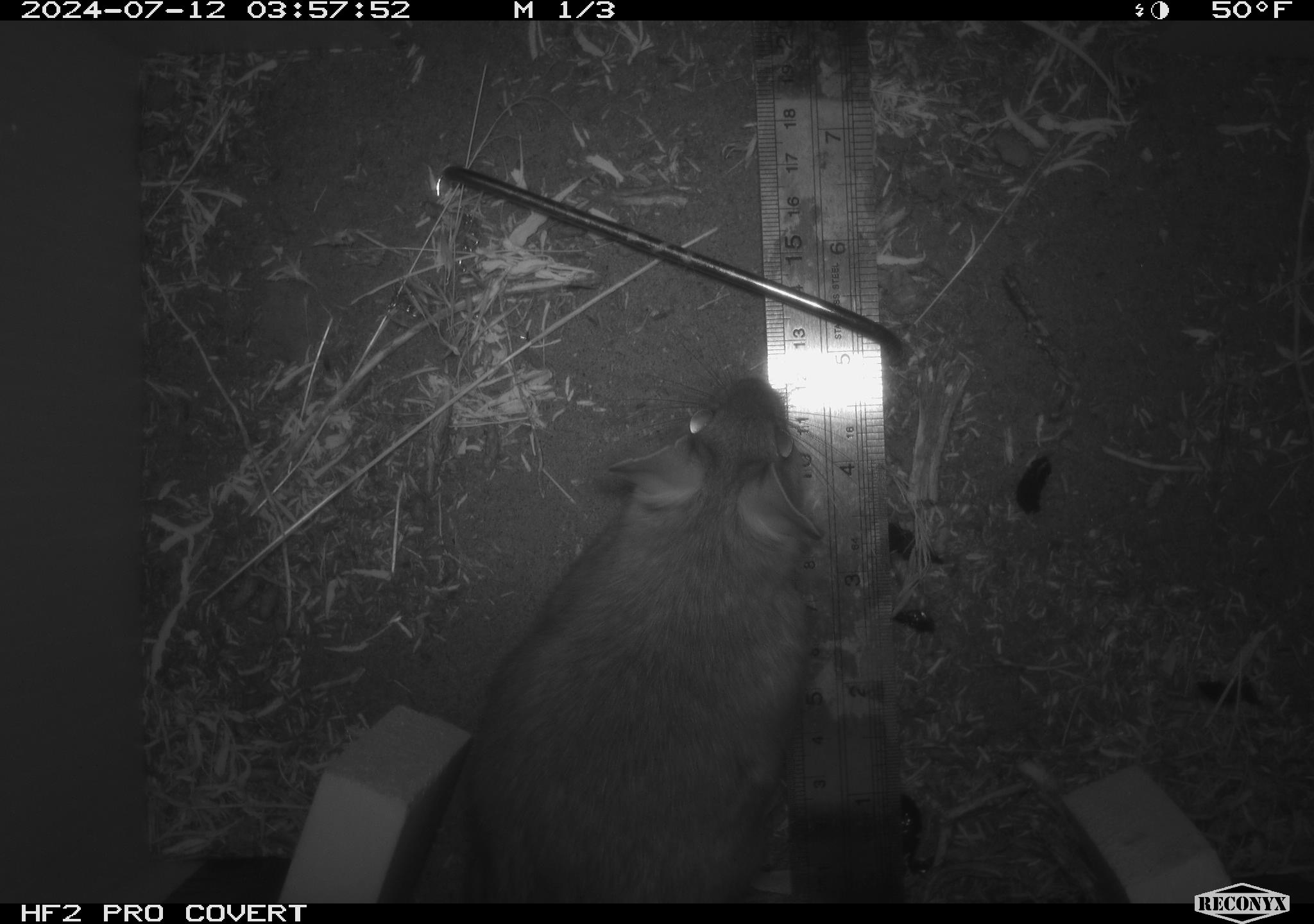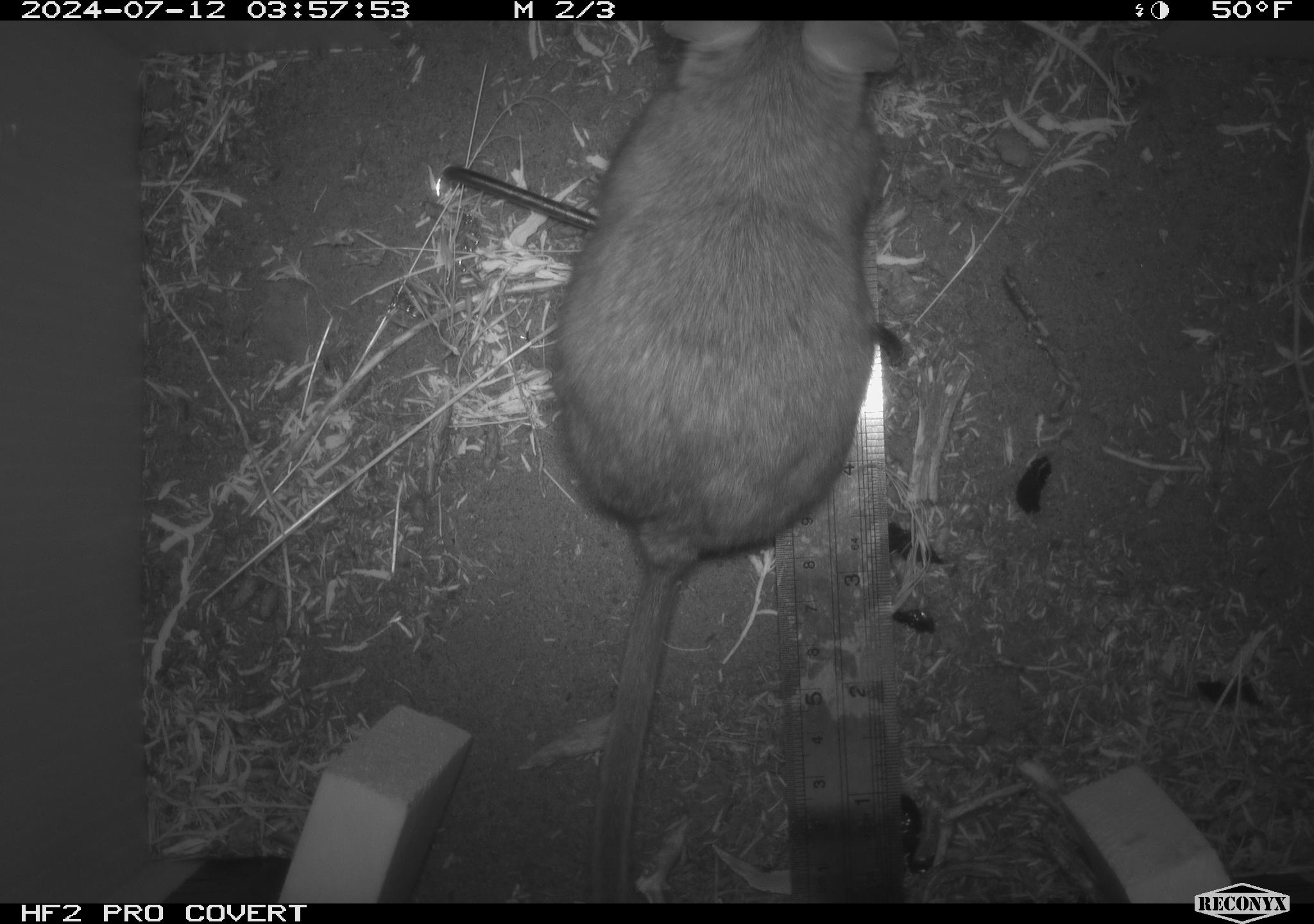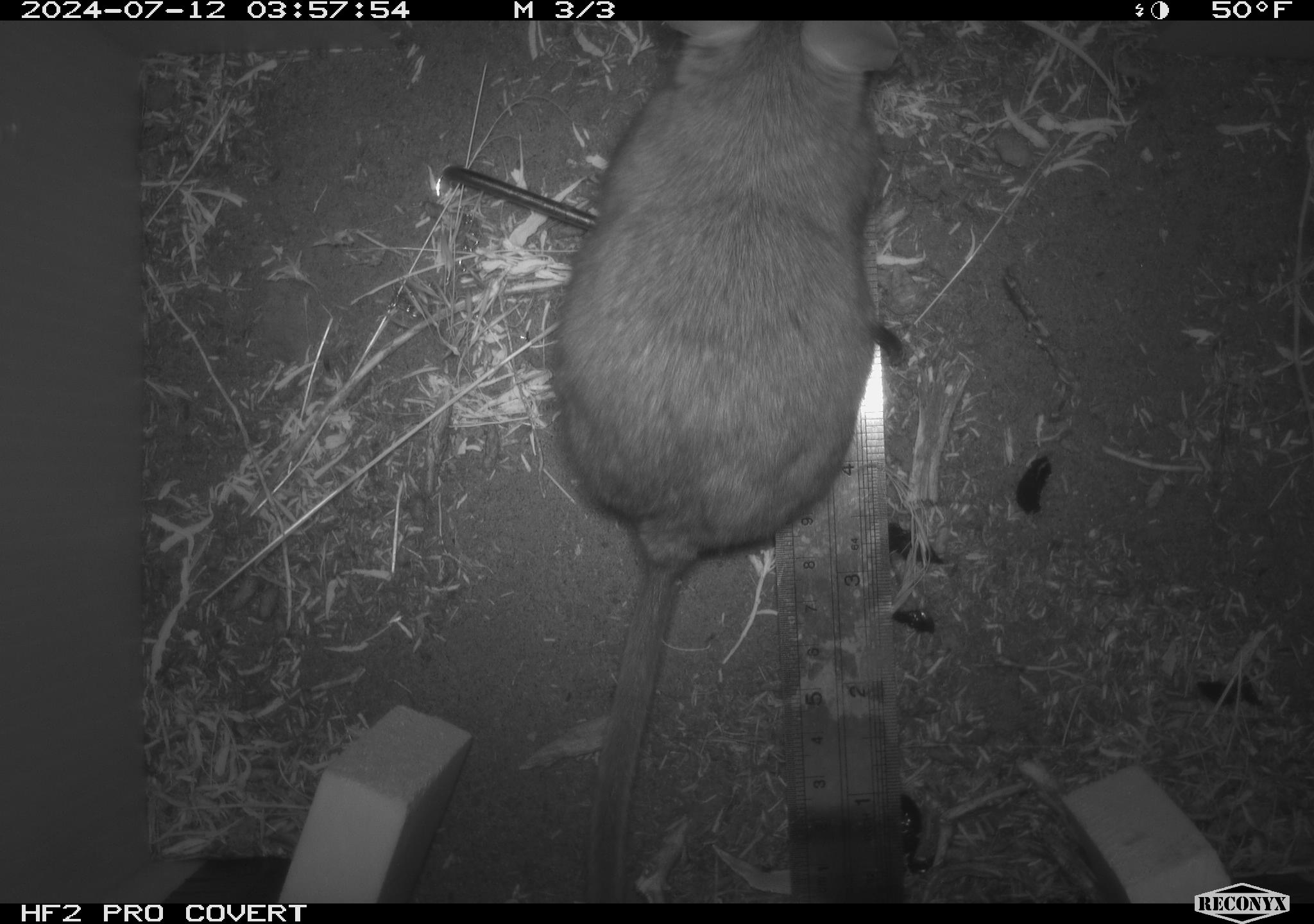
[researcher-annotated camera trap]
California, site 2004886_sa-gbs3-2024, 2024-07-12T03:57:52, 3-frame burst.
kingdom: Animalia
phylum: Chordata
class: Mammalia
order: Rodentia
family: Cricetidae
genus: Neotoma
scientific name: Neotoma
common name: pack rat or woodrat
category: neotoma species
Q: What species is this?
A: Neotoma species (pack rat or woodrat) (Neotoma).